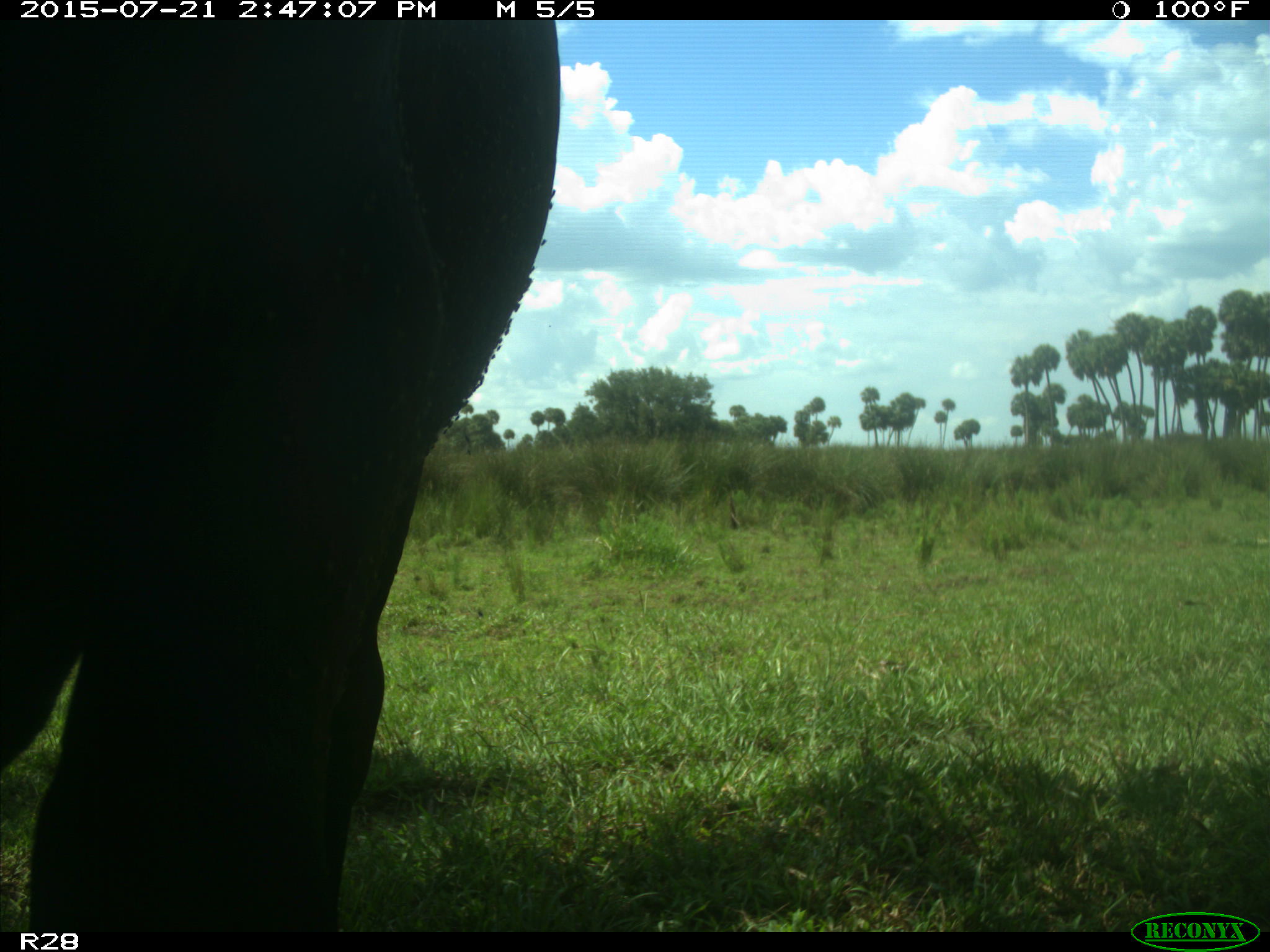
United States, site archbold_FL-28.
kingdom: Animalia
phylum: Chordata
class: Mammalia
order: Artiodactyla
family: Bovidae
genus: Bos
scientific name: Bos taurus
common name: domestic cow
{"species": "Bos taurus (domestic cow)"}